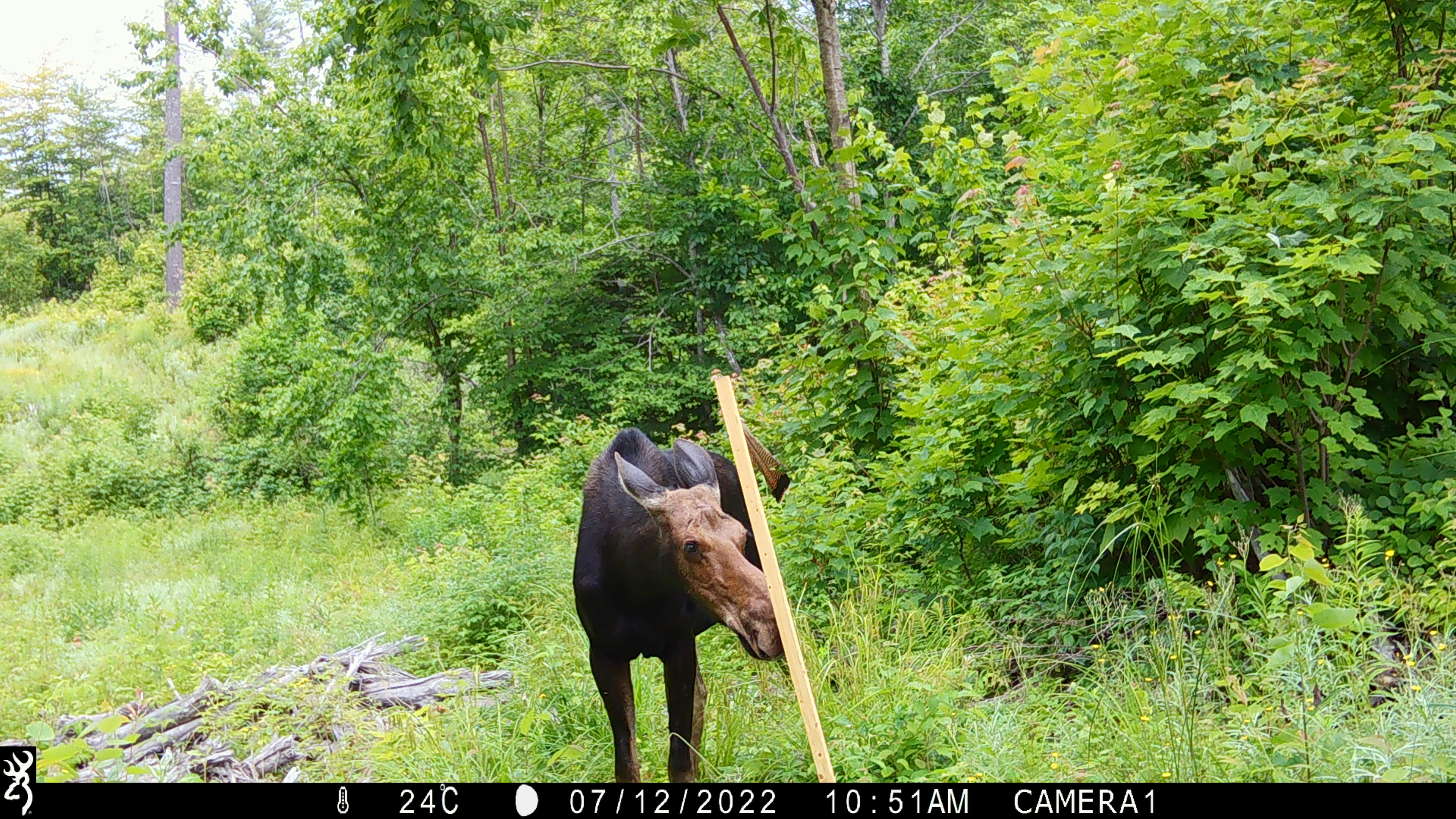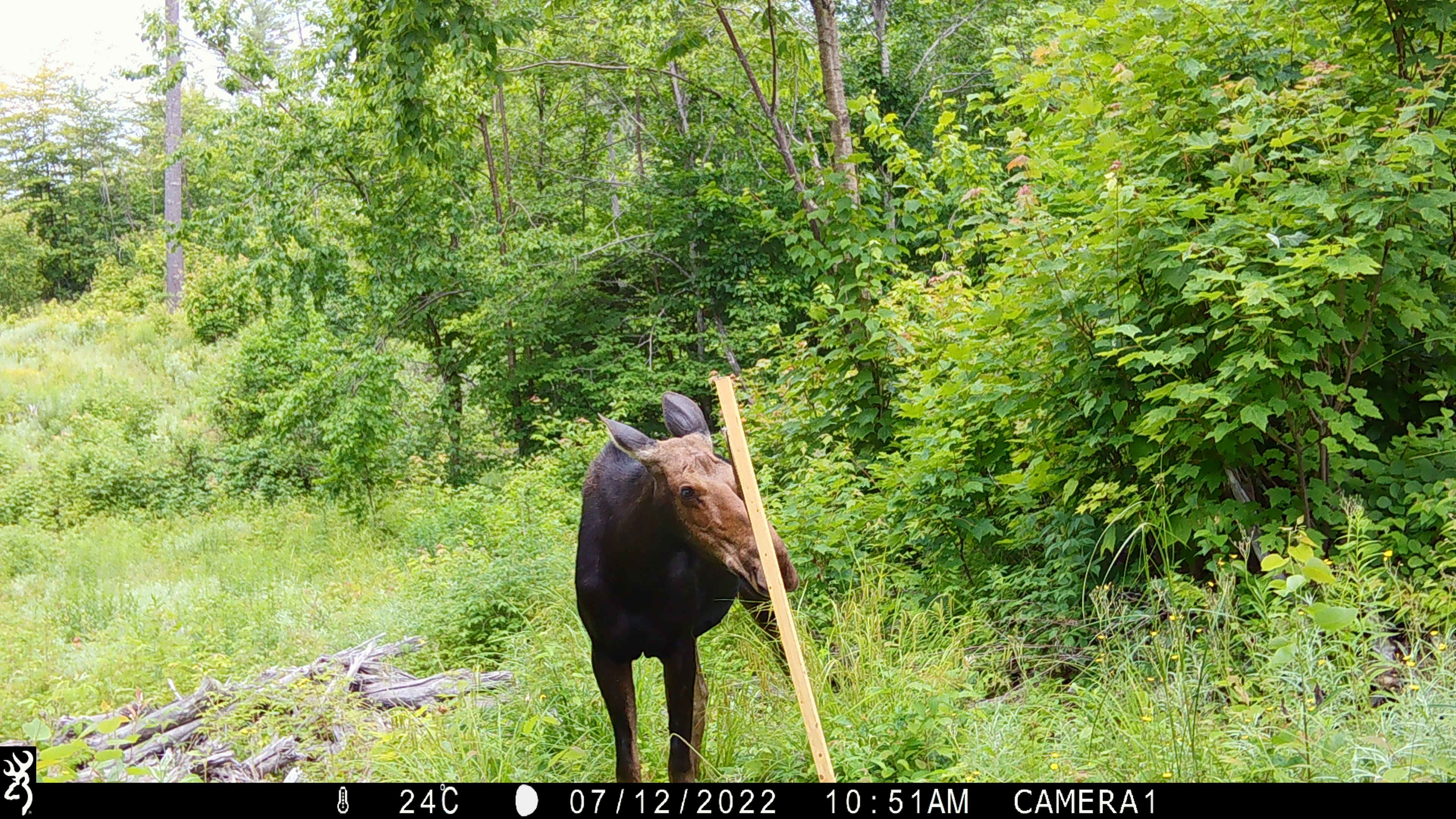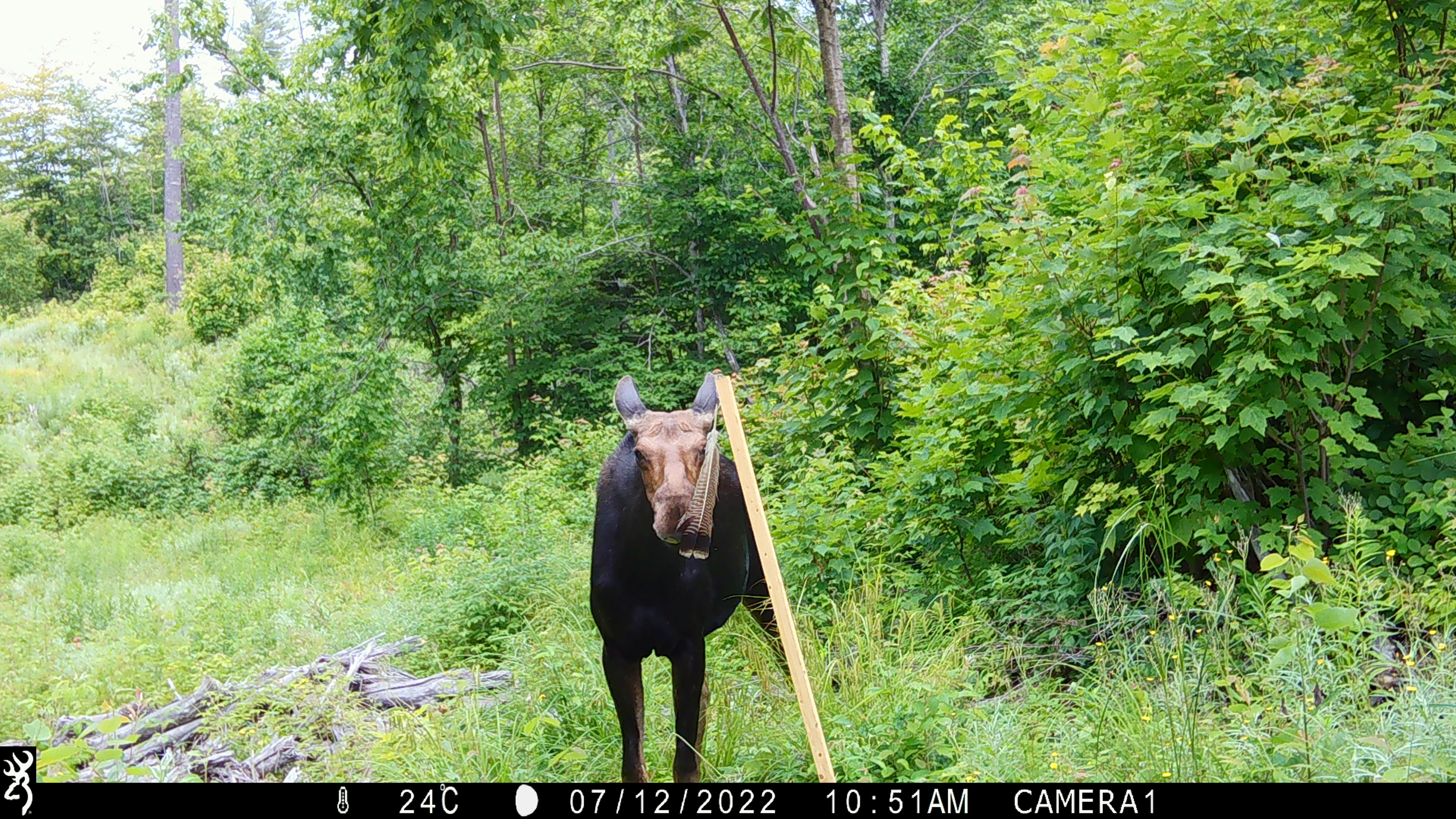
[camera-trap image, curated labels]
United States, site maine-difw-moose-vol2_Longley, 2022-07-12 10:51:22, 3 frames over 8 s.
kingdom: Animalia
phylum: Chordata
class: Mammalia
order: Artiodactyla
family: Cervidae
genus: Alces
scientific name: Alces alces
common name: moose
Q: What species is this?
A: Moose (Alces alces).